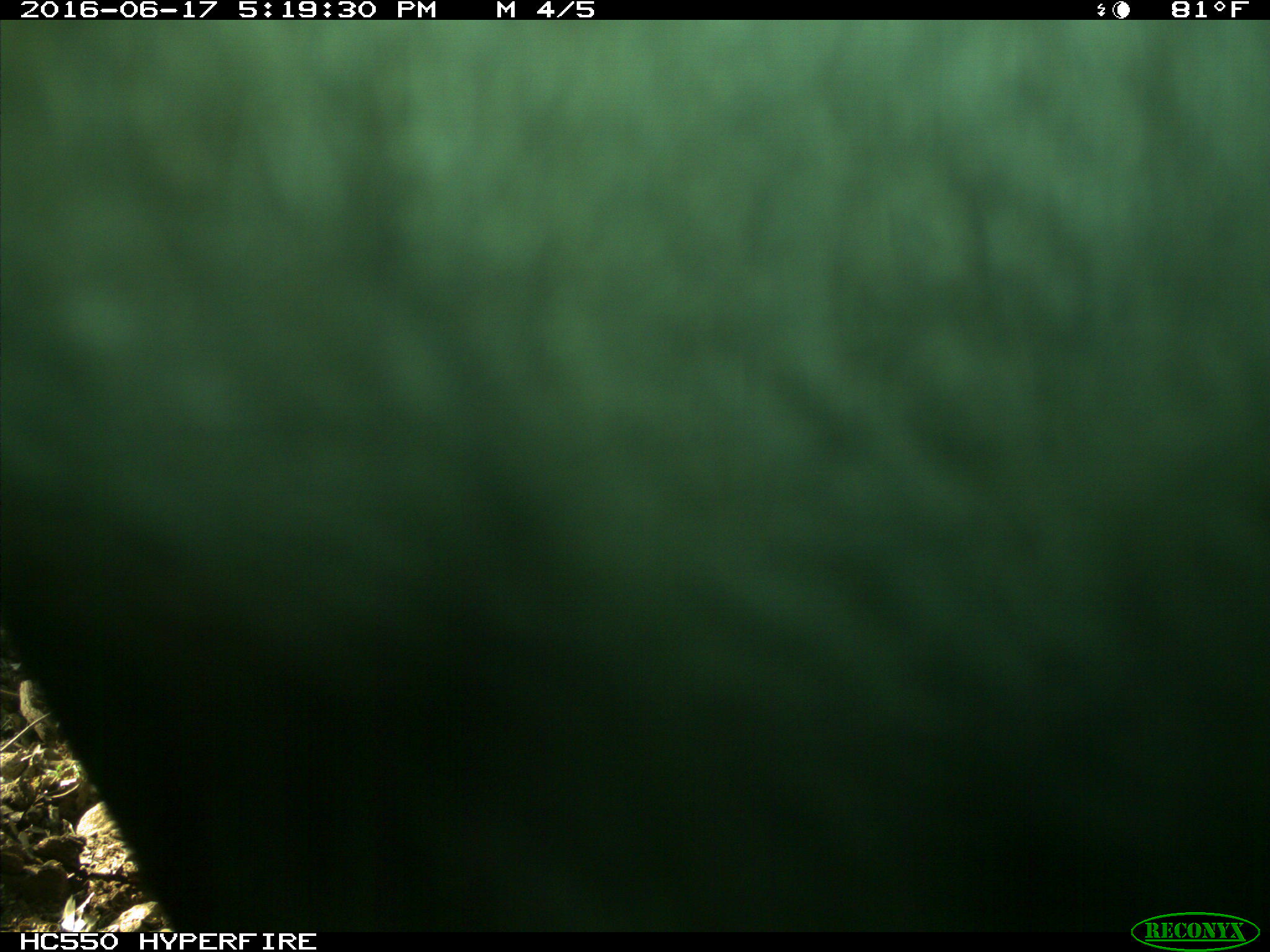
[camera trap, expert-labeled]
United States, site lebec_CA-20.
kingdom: Animalia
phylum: Chordata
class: Mammalia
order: Artiodactyla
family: Bovidae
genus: Bos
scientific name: Bos taurus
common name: domestic cow